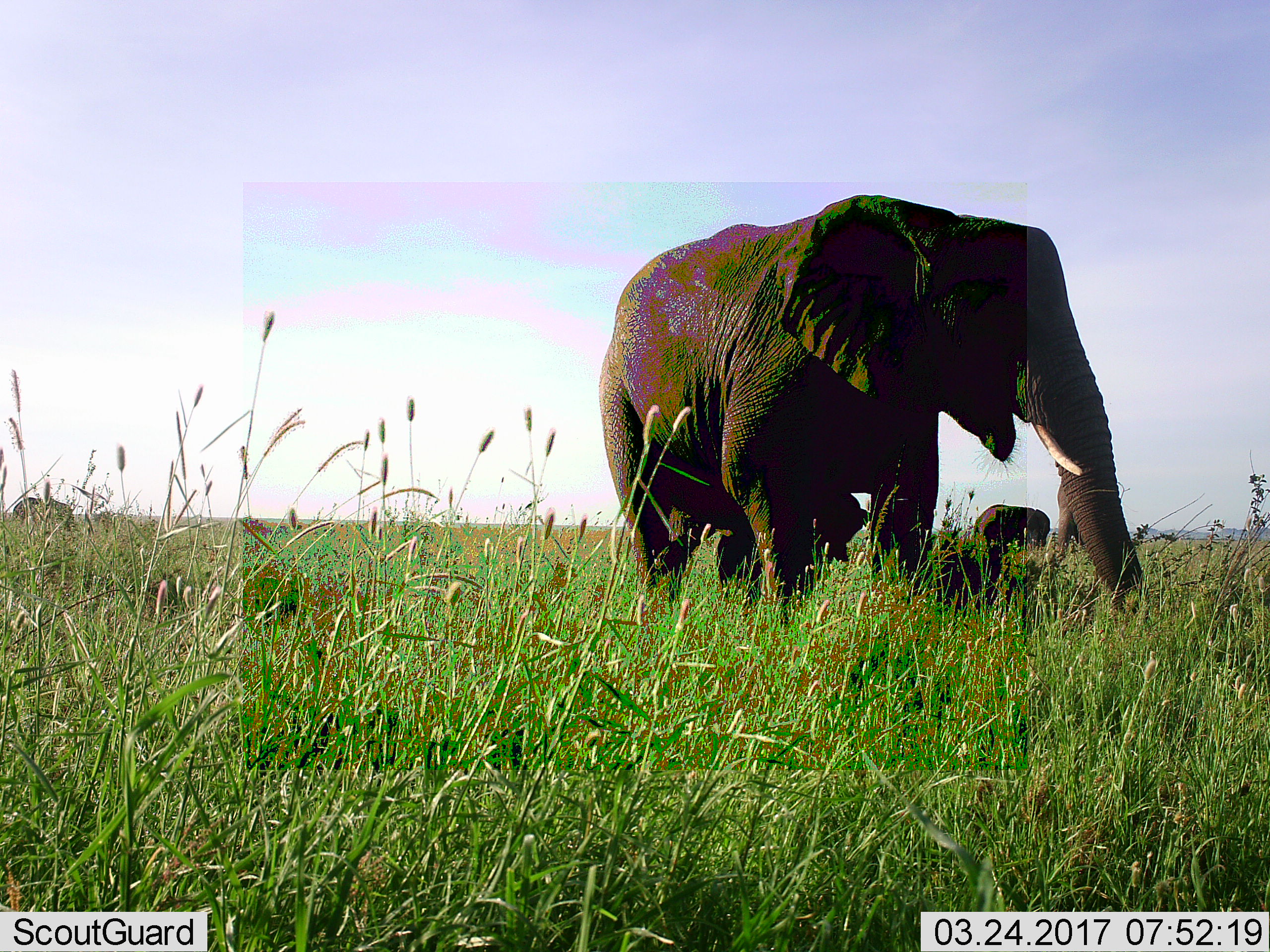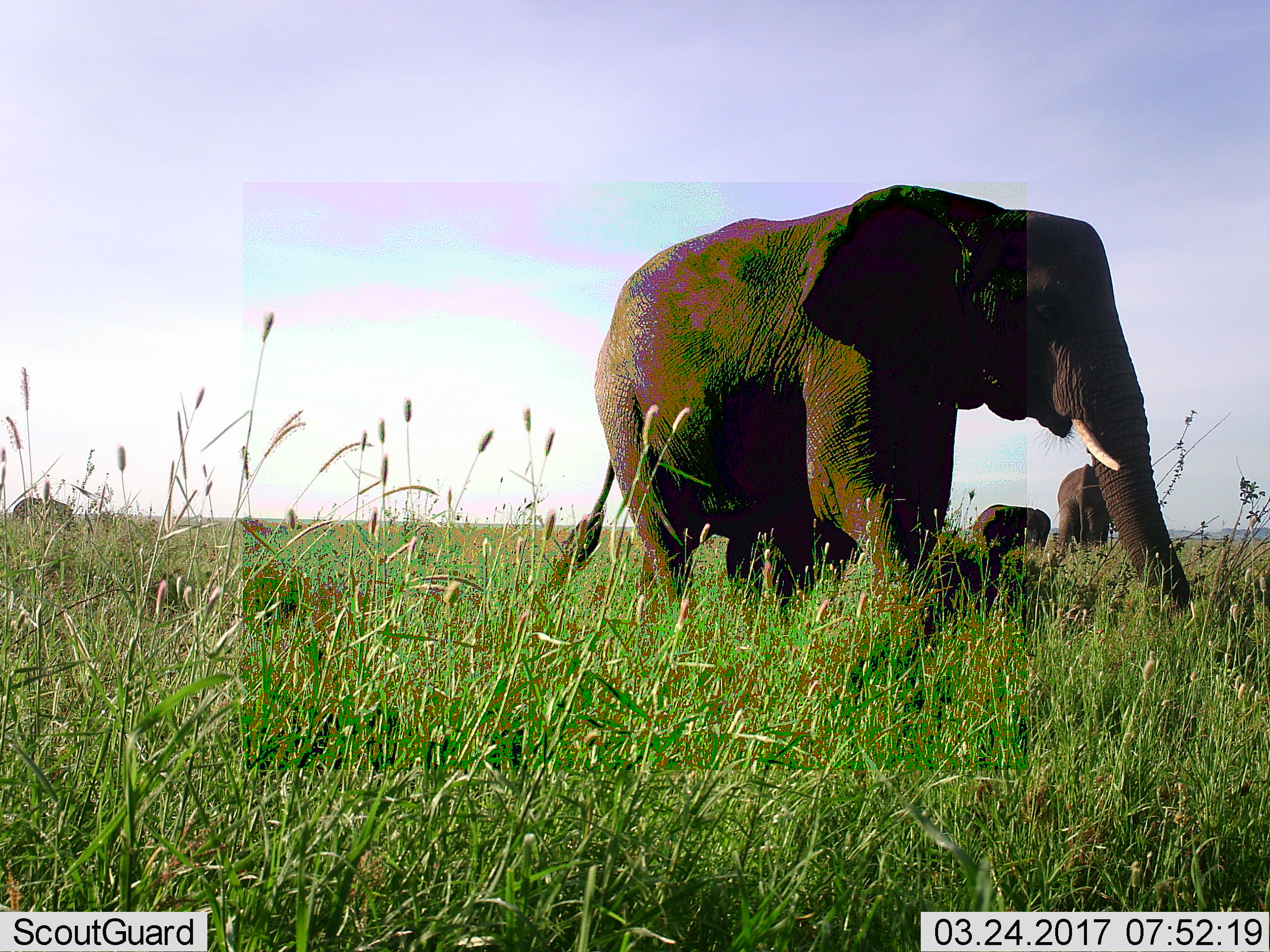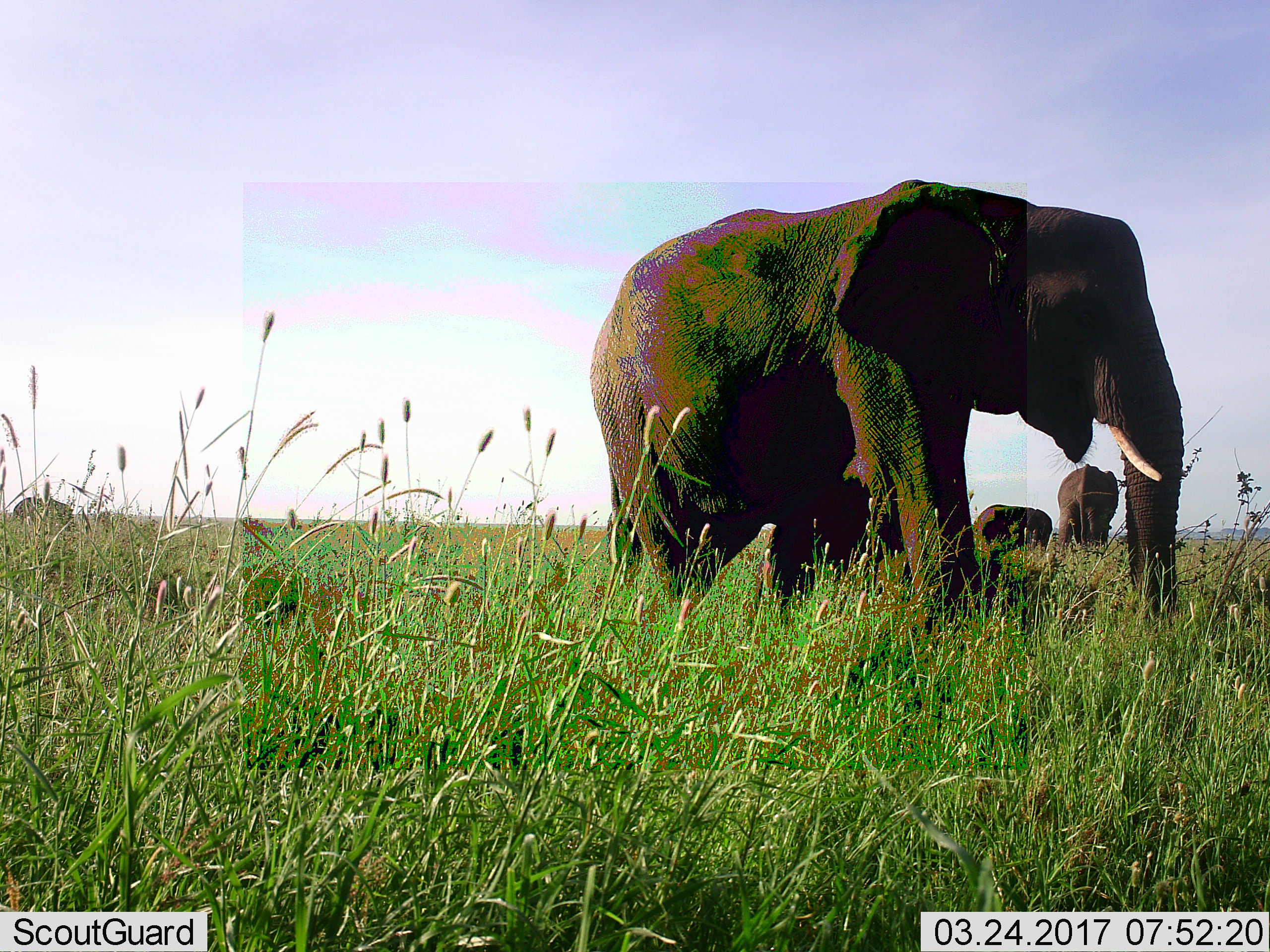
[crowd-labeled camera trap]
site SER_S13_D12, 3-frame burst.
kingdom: Animalia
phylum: Chordata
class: Mammalia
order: Proboscidea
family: Elephantidae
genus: Loxodonta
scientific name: Loxodonta africana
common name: african bush elephant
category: elephant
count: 2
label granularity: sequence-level